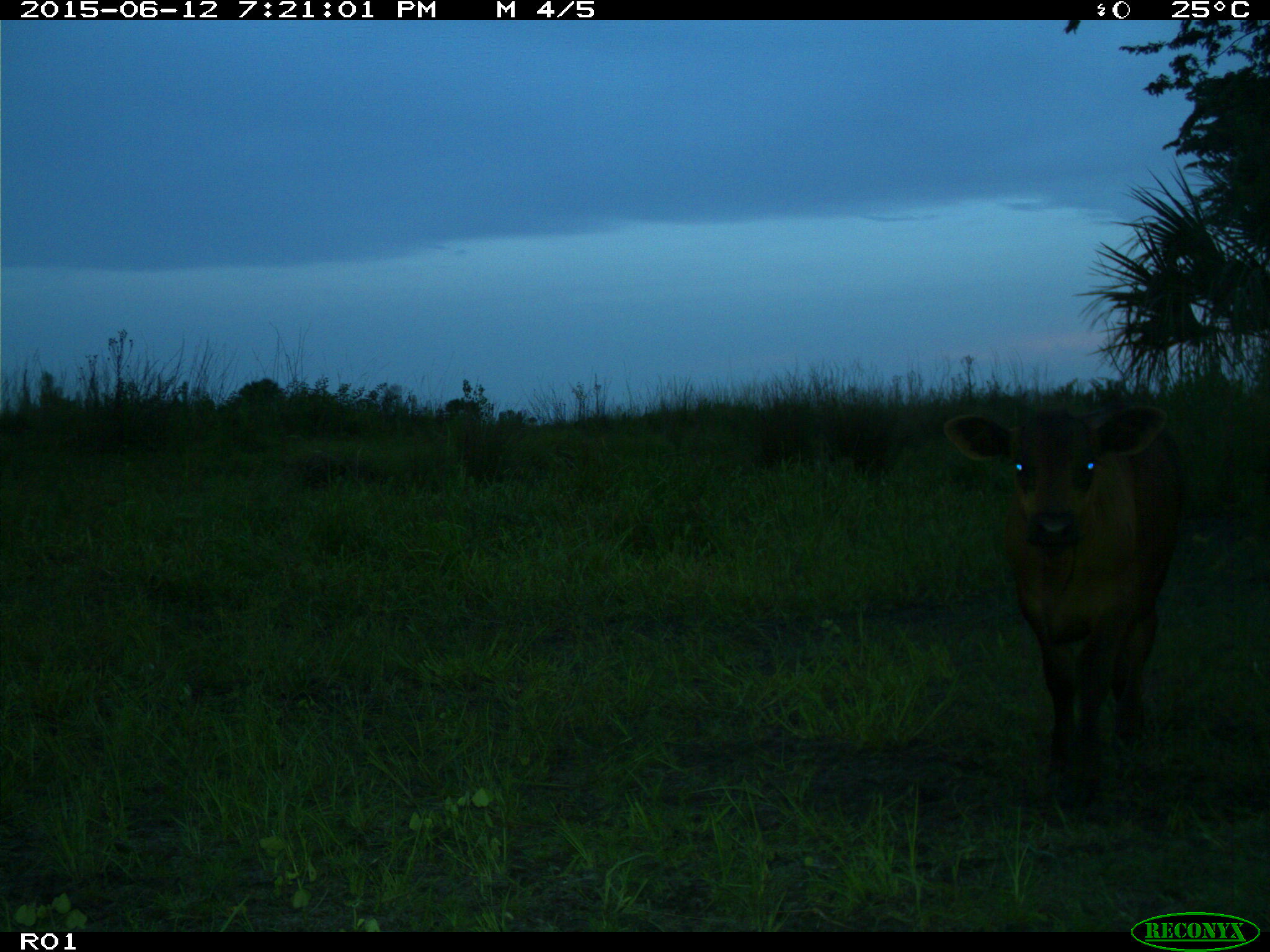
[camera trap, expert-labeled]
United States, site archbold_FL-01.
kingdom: Animalia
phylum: Chordata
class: Mammalia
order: Artiodactyla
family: Bovidae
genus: Bos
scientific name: Bos taurus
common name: domestic cow